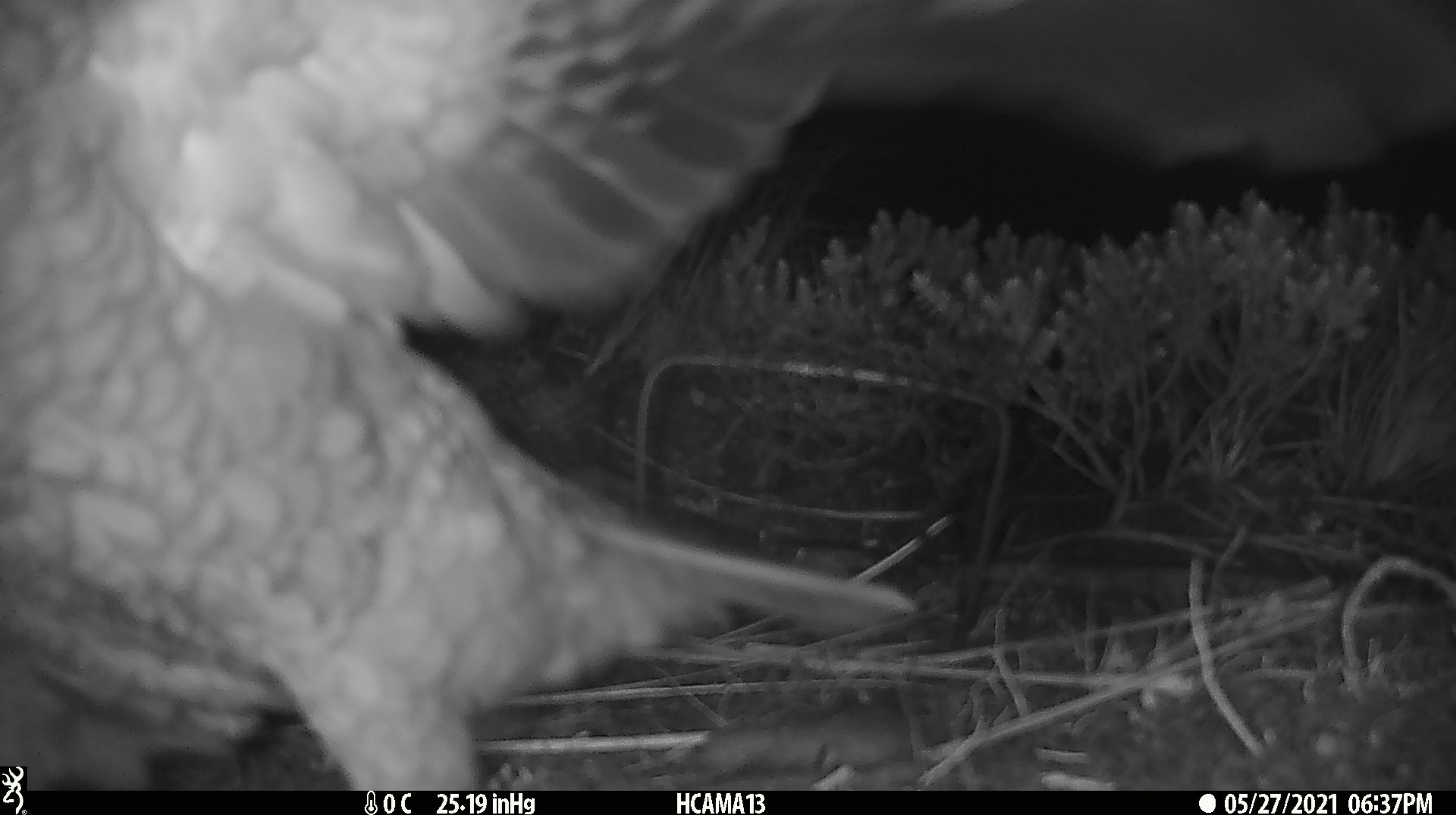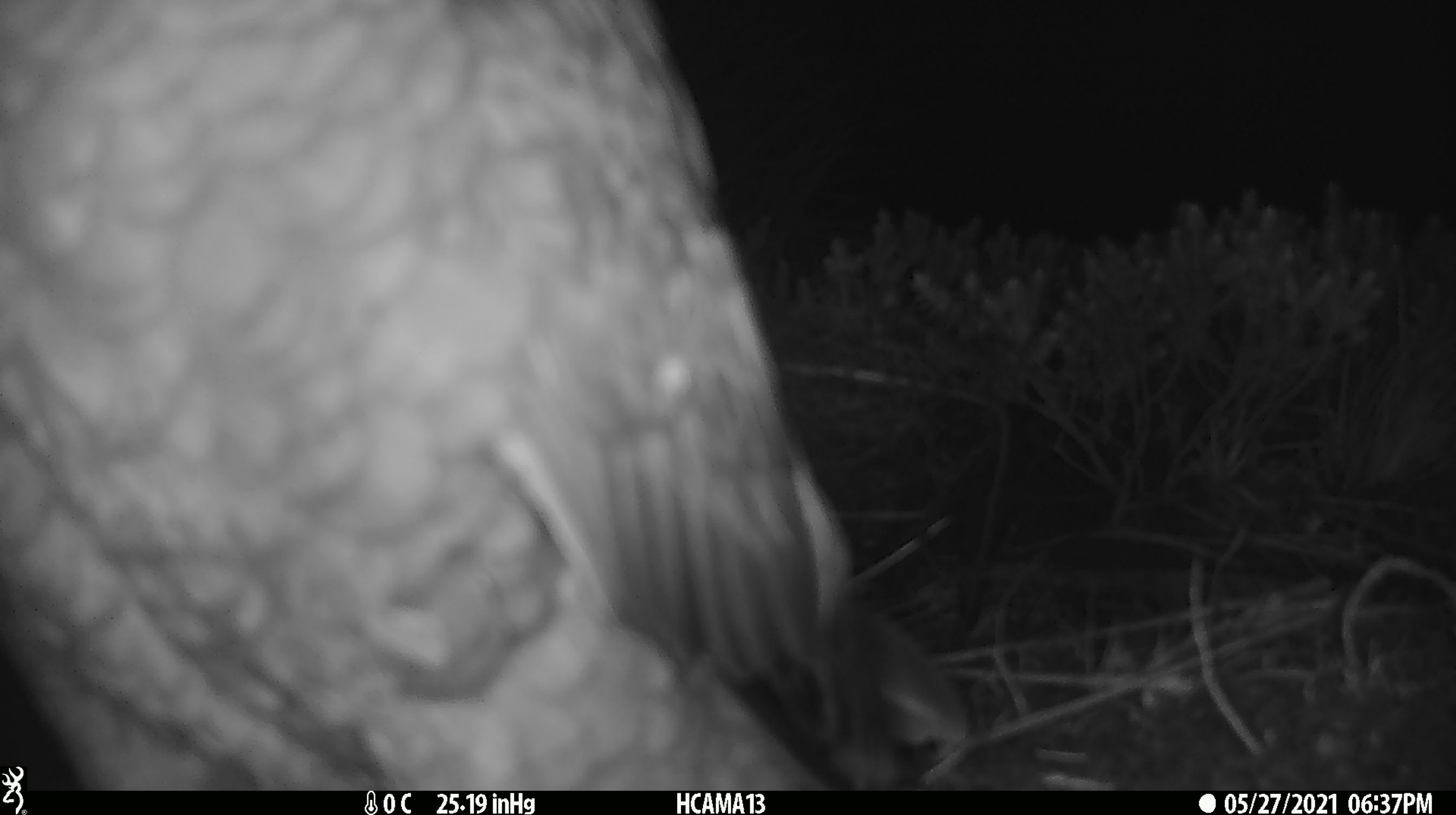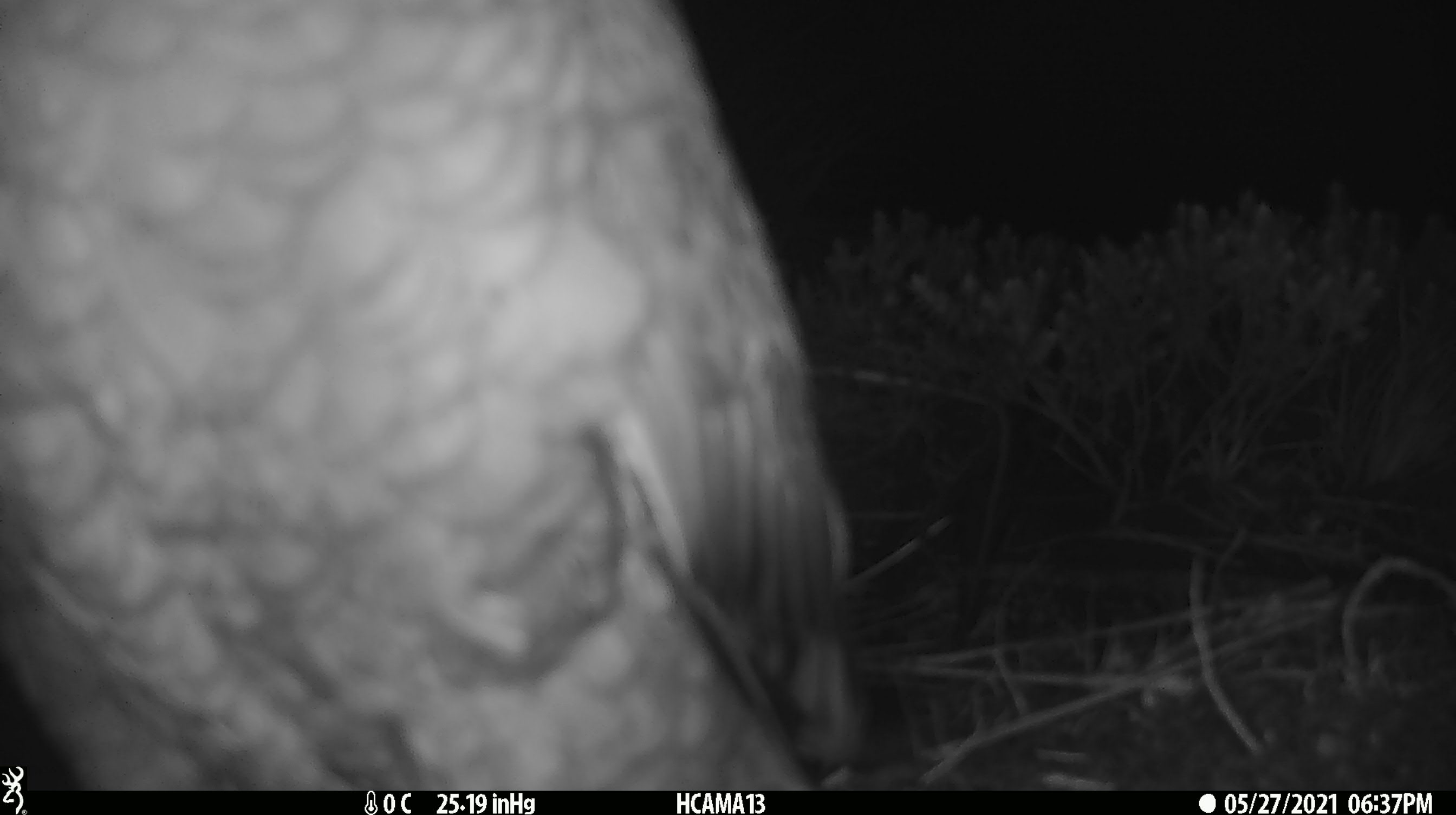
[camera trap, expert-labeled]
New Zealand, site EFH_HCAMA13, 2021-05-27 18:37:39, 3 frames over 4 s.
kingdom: Animalia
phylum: Chordata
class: Aves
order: Psittaciformes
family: Strigopidae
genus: Nestor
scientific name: Nestor notabilis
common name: kea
Kea (Nestor notabilis).